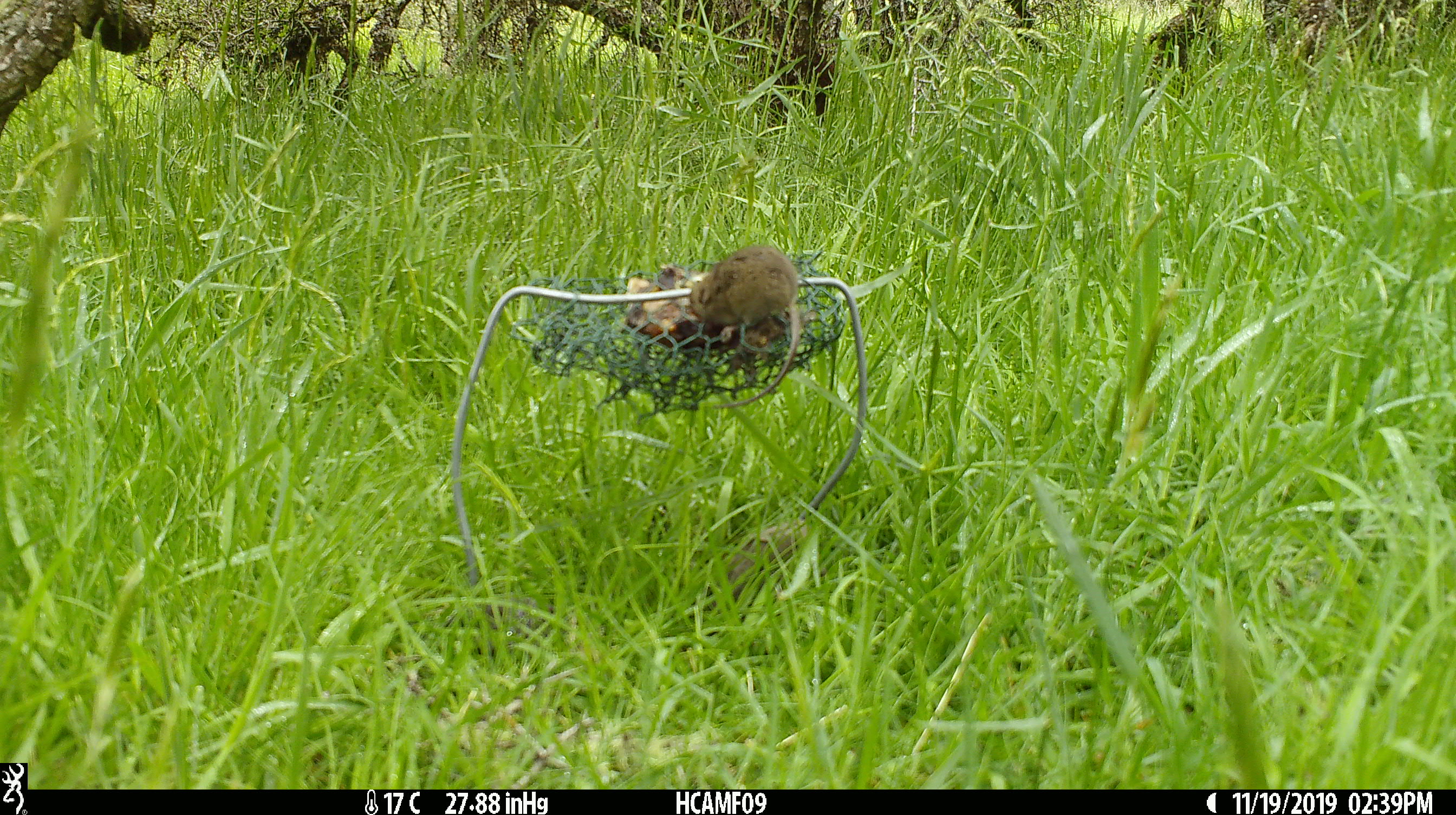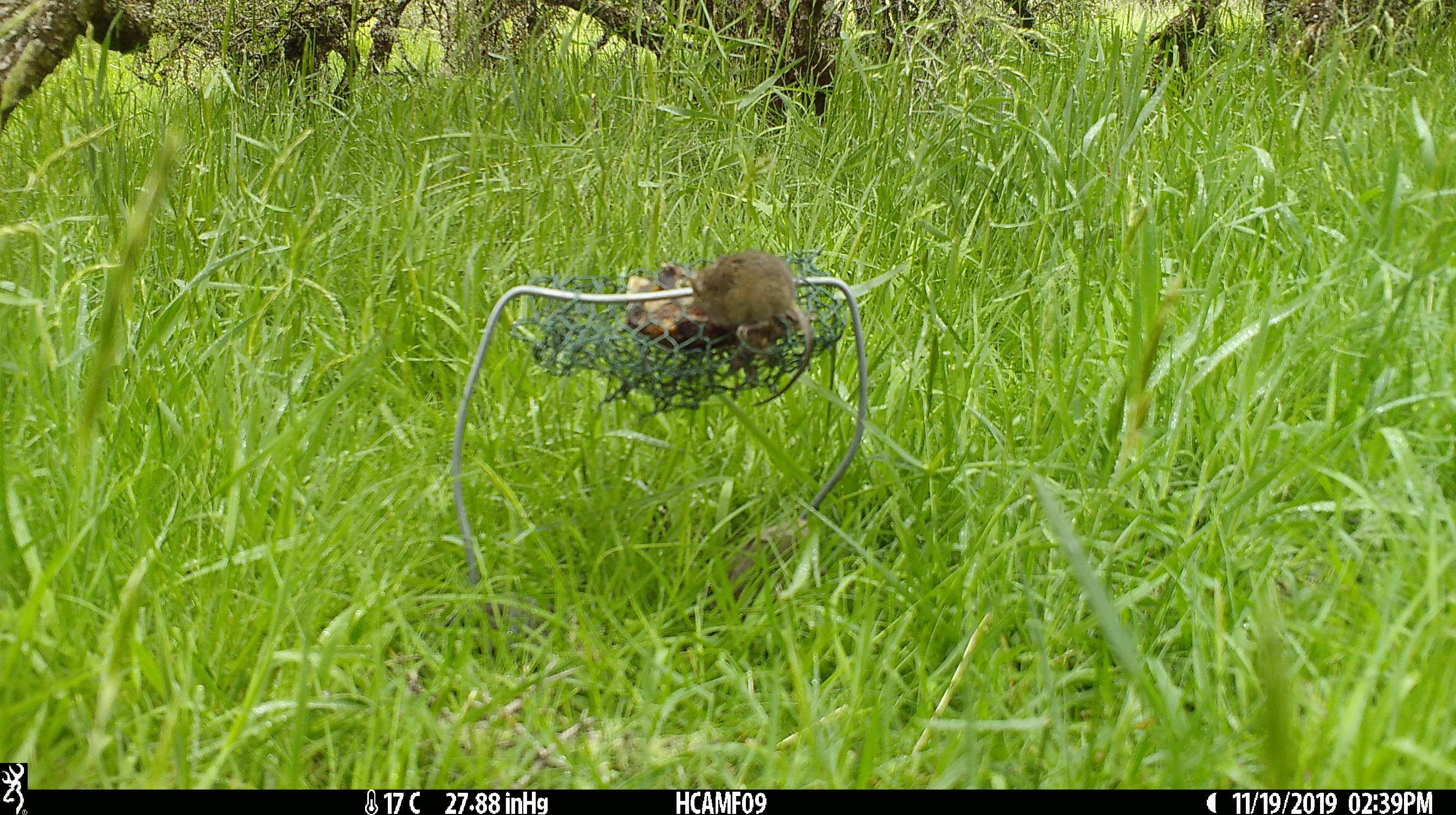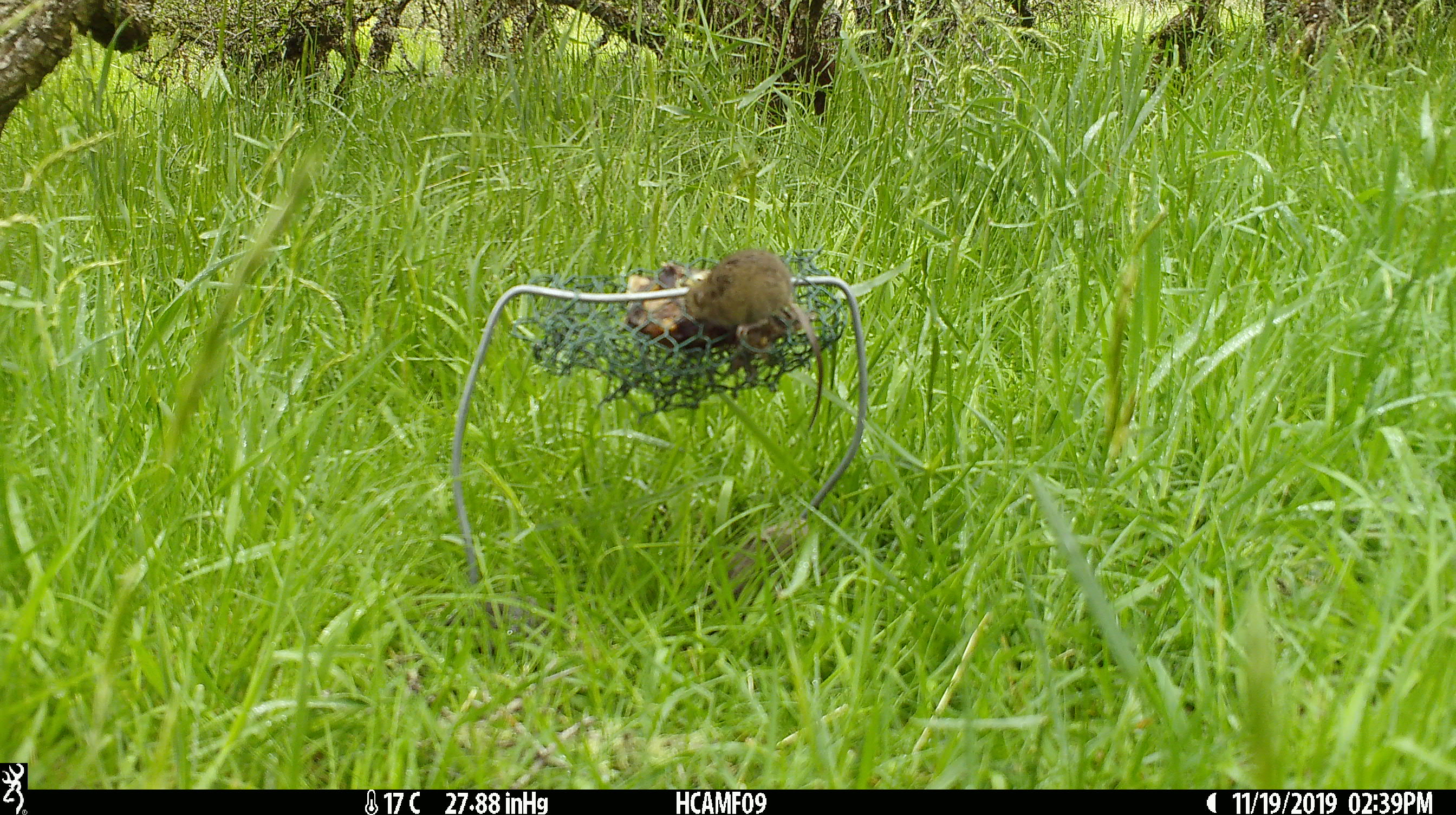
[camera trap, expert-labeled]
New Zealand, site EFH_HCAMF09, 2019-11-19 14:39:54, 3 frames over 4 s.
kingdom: Animalia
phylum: Chordata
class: Mammalia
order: Rodentia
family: Muridae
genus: Mus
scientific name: Mus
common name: mouse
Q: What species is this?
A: Mouse (Mus).